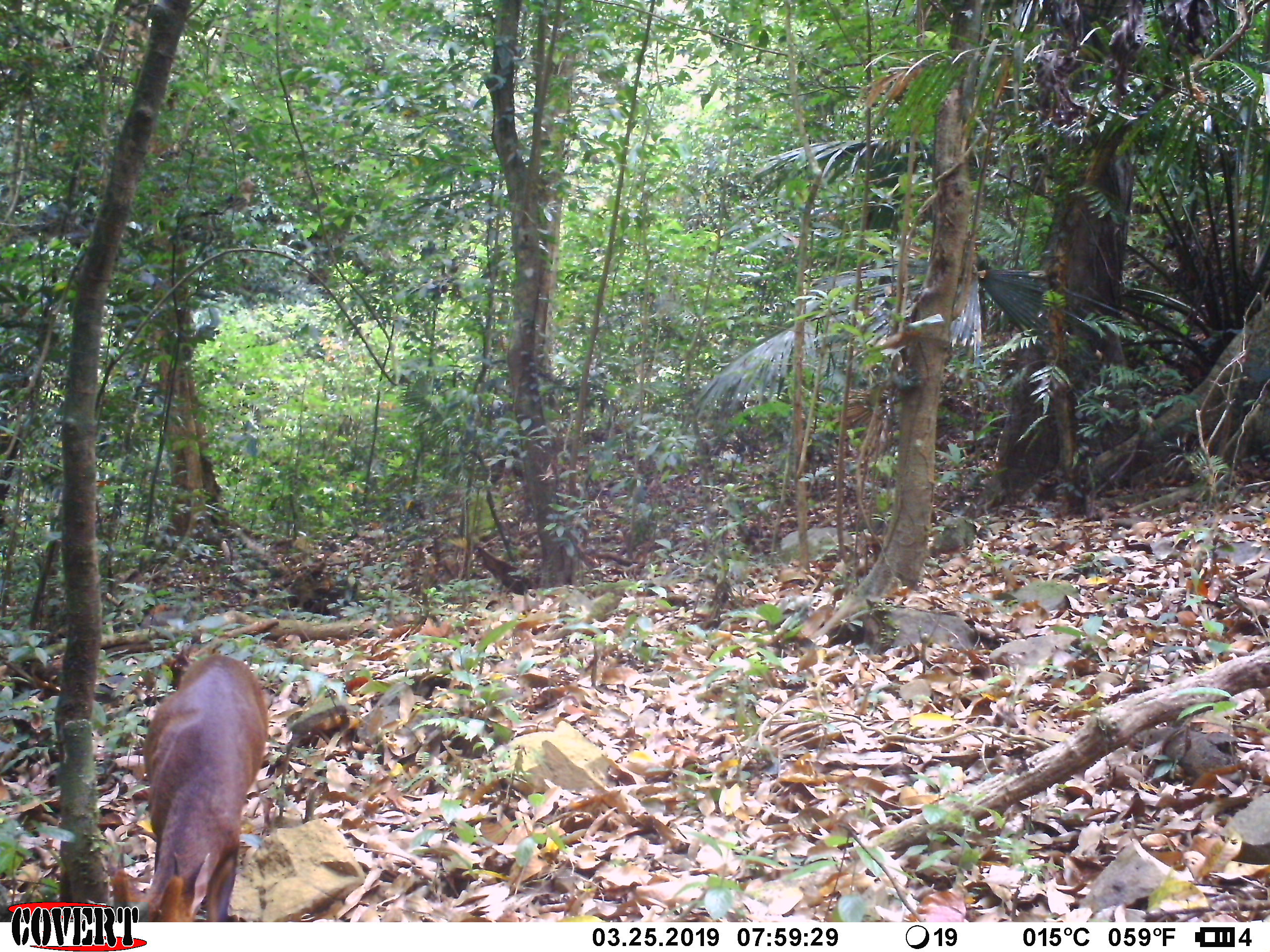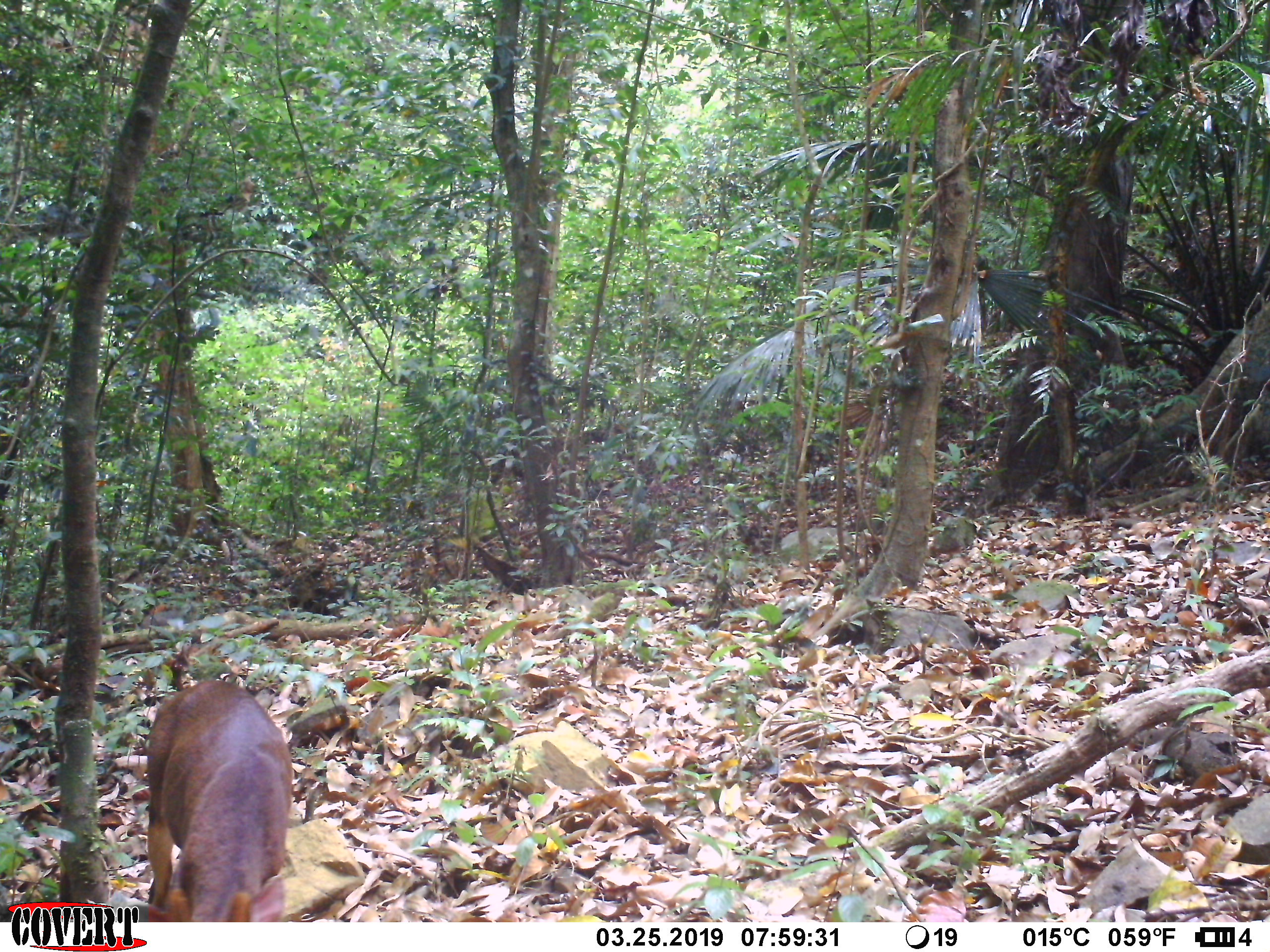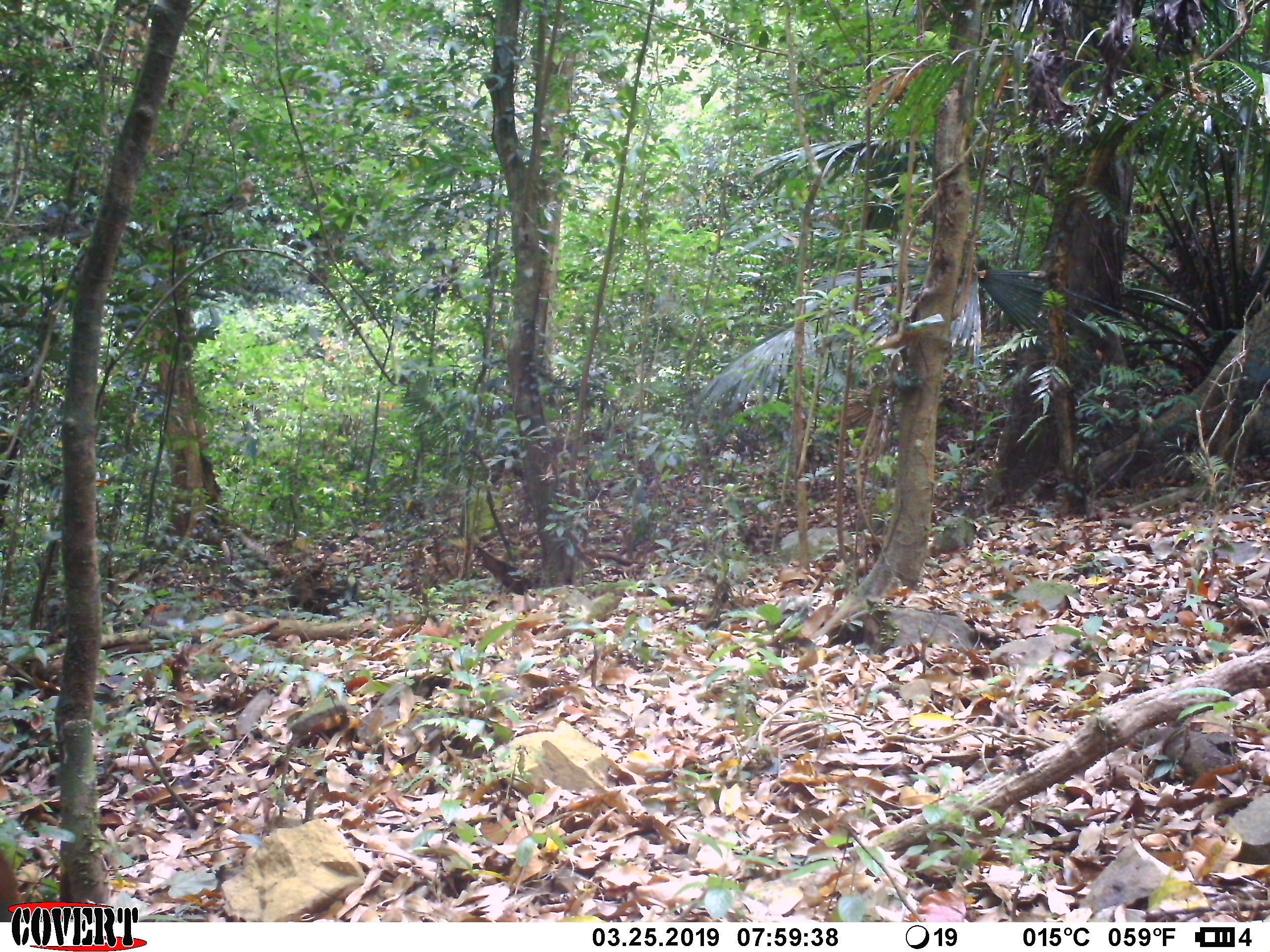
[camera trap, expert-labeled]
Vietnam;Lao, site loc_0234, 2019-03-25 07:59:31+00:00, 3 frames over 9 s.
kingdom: Animalia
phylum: Chordata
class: Mammalia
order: Artiodactyla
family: Cervidae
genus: Muntiacus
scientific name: Muntiacus vuquangensis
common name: large-antlered muntjac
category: large antlered muntjac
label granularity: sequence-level